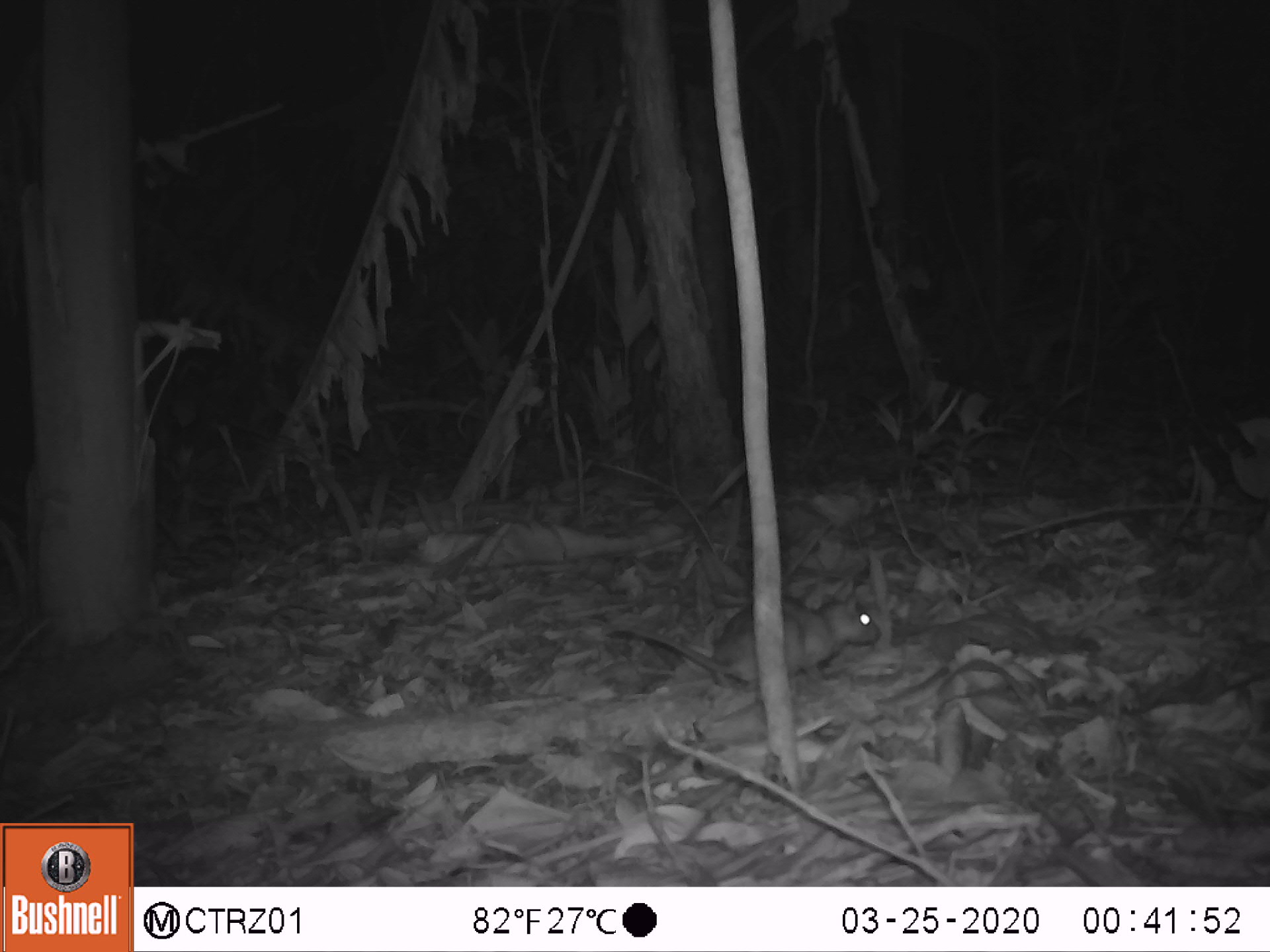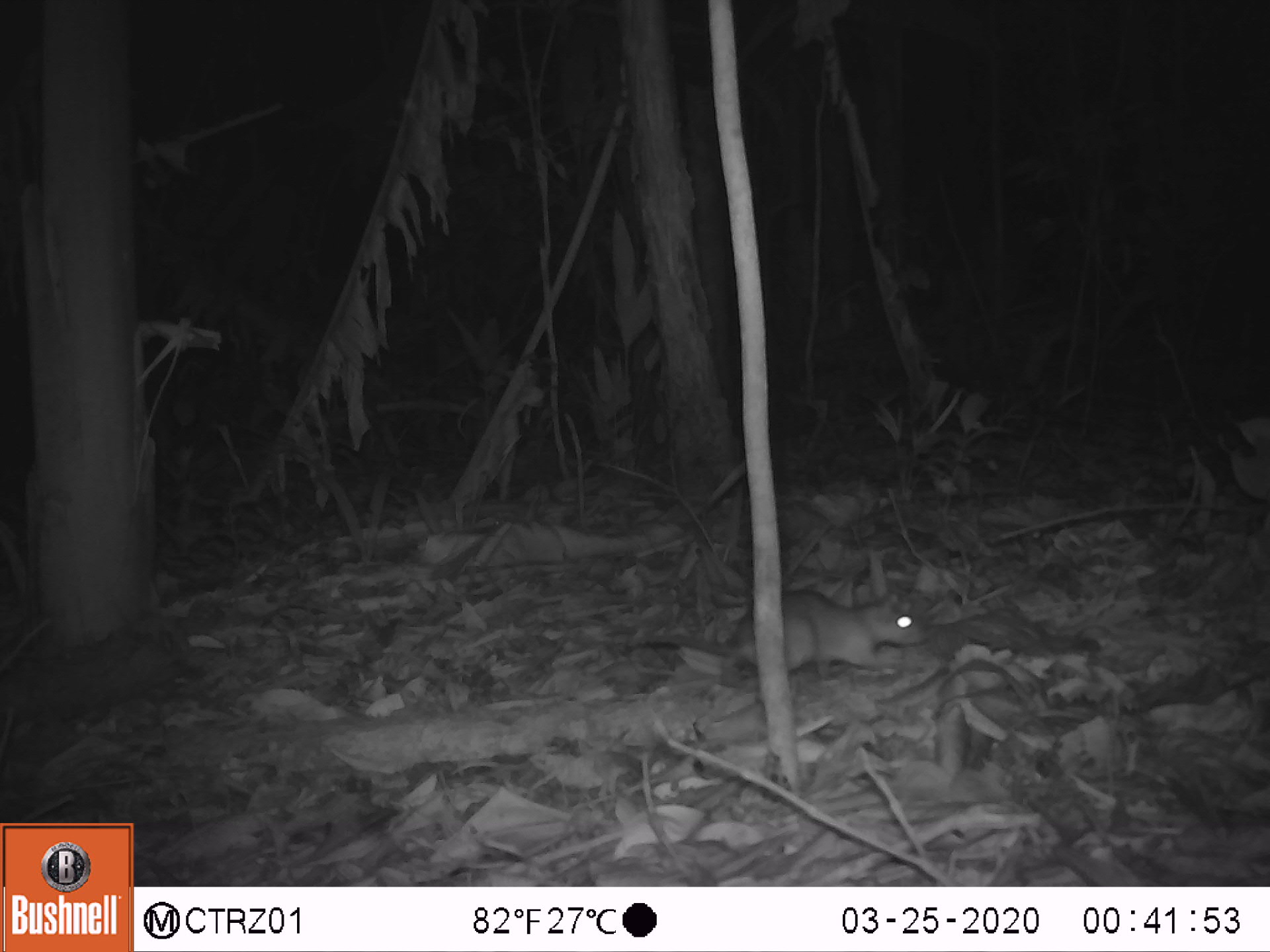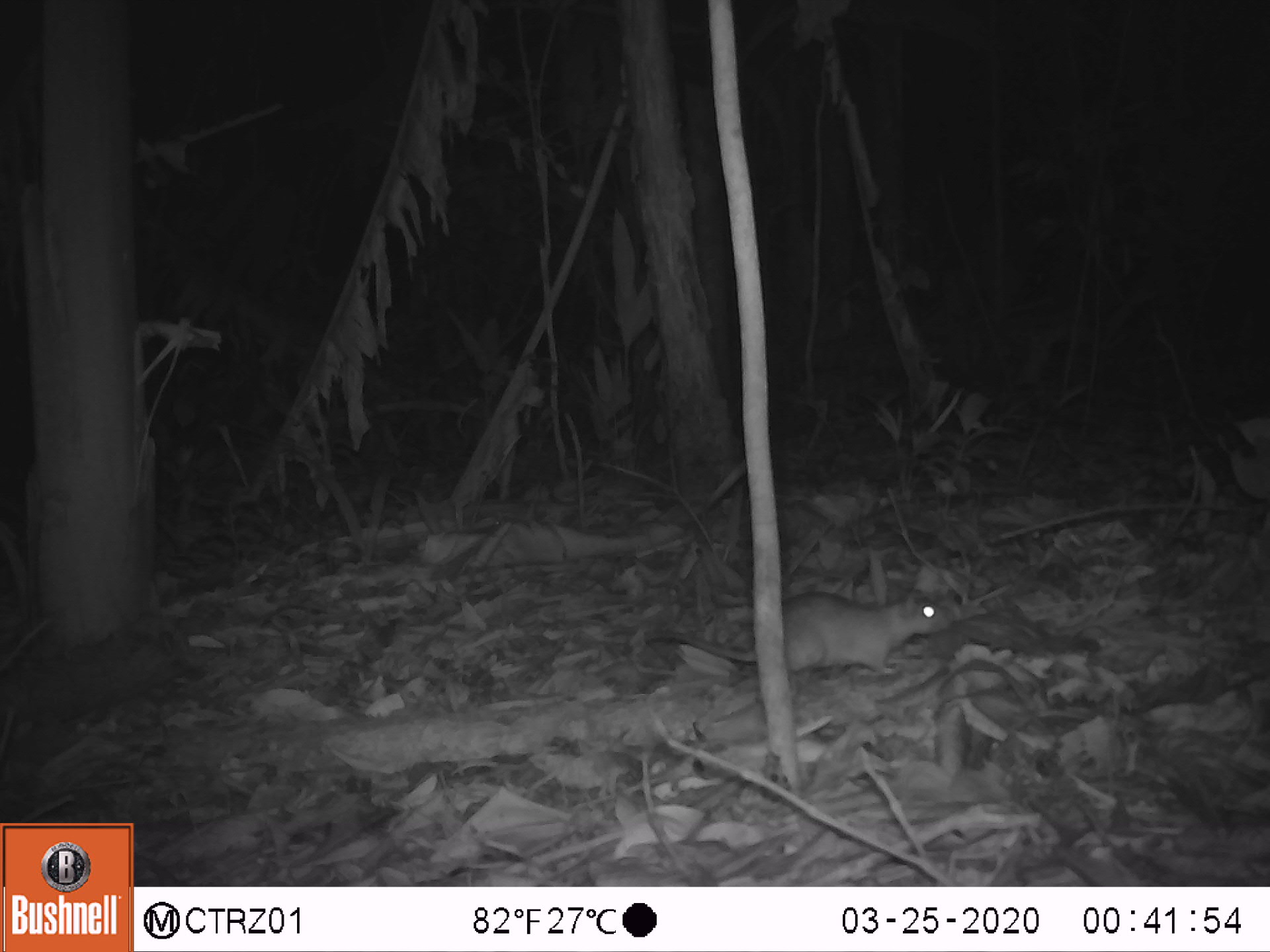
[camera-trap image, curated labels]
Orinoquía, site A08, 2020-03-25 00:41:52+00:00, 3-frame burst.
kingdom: Animalia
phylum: Chordata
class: Mammalia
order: Rodentia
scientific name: Rodentia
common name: rodent